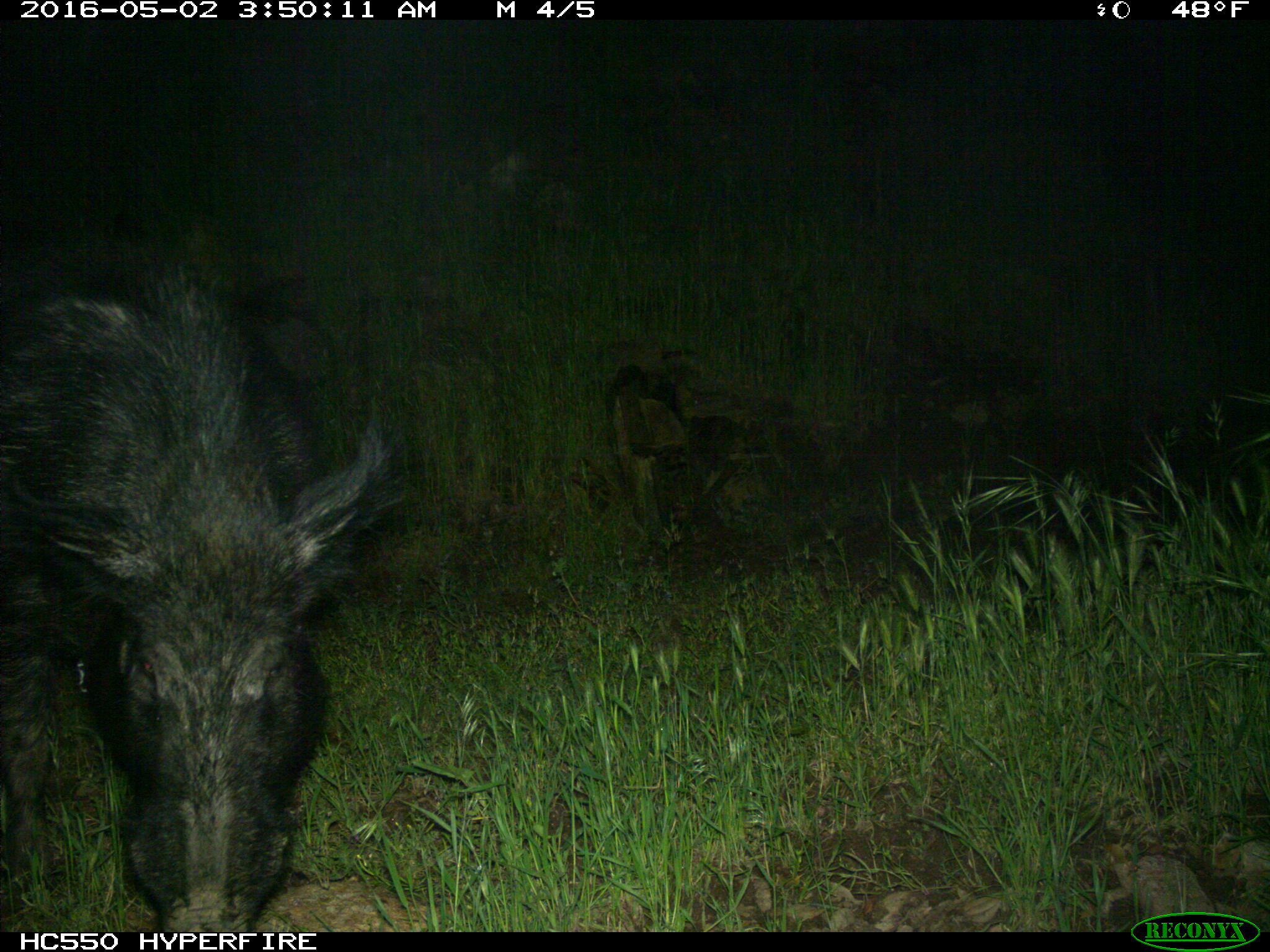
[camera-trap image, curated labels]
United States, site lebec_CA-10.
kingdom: Animalia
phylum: Chordata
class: Mammalia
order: Artiodactyla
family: Suidae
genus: Sus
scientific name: Sus scrofa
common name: wild boar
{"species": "Sus scrofa (wild boar)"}